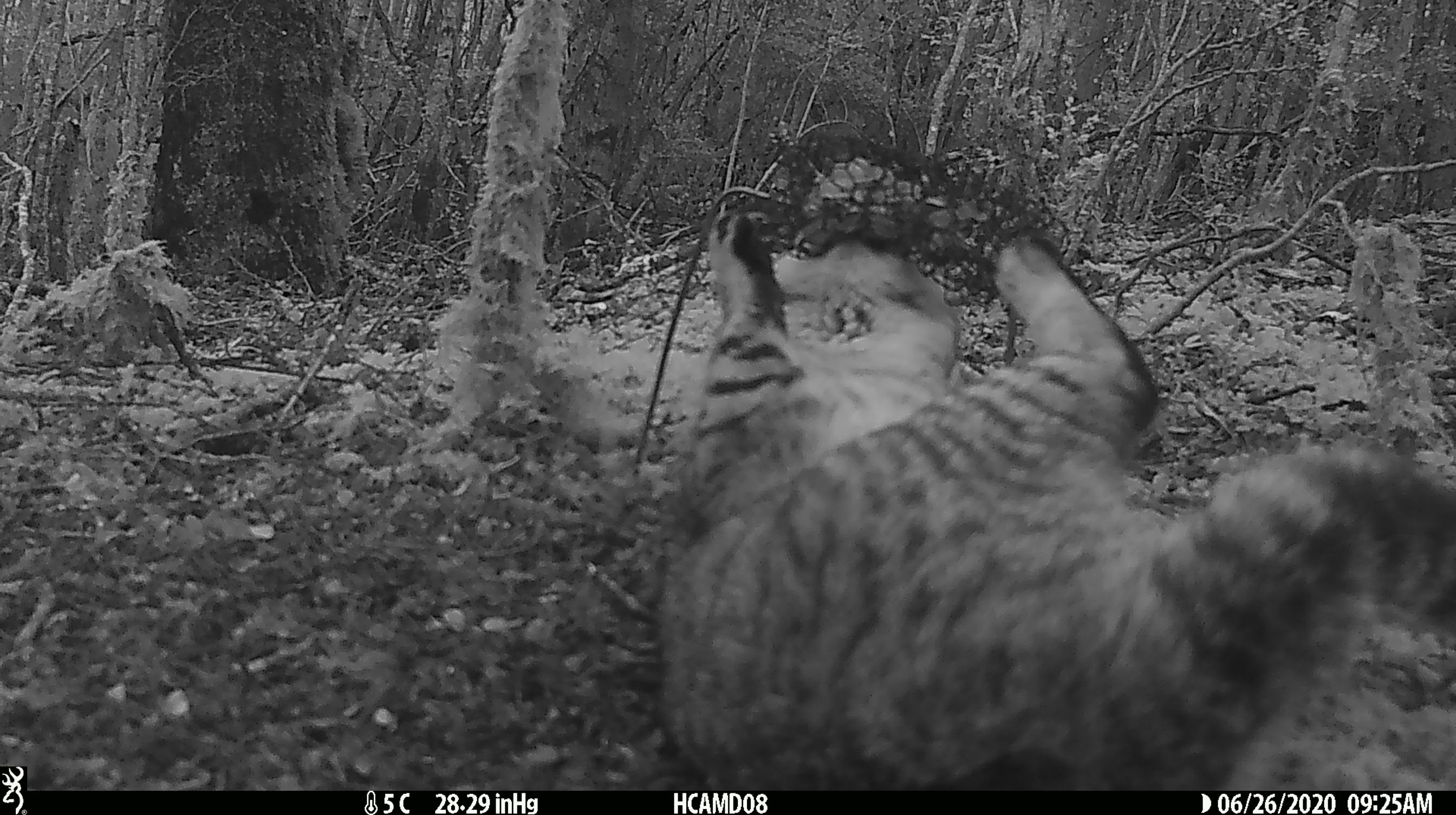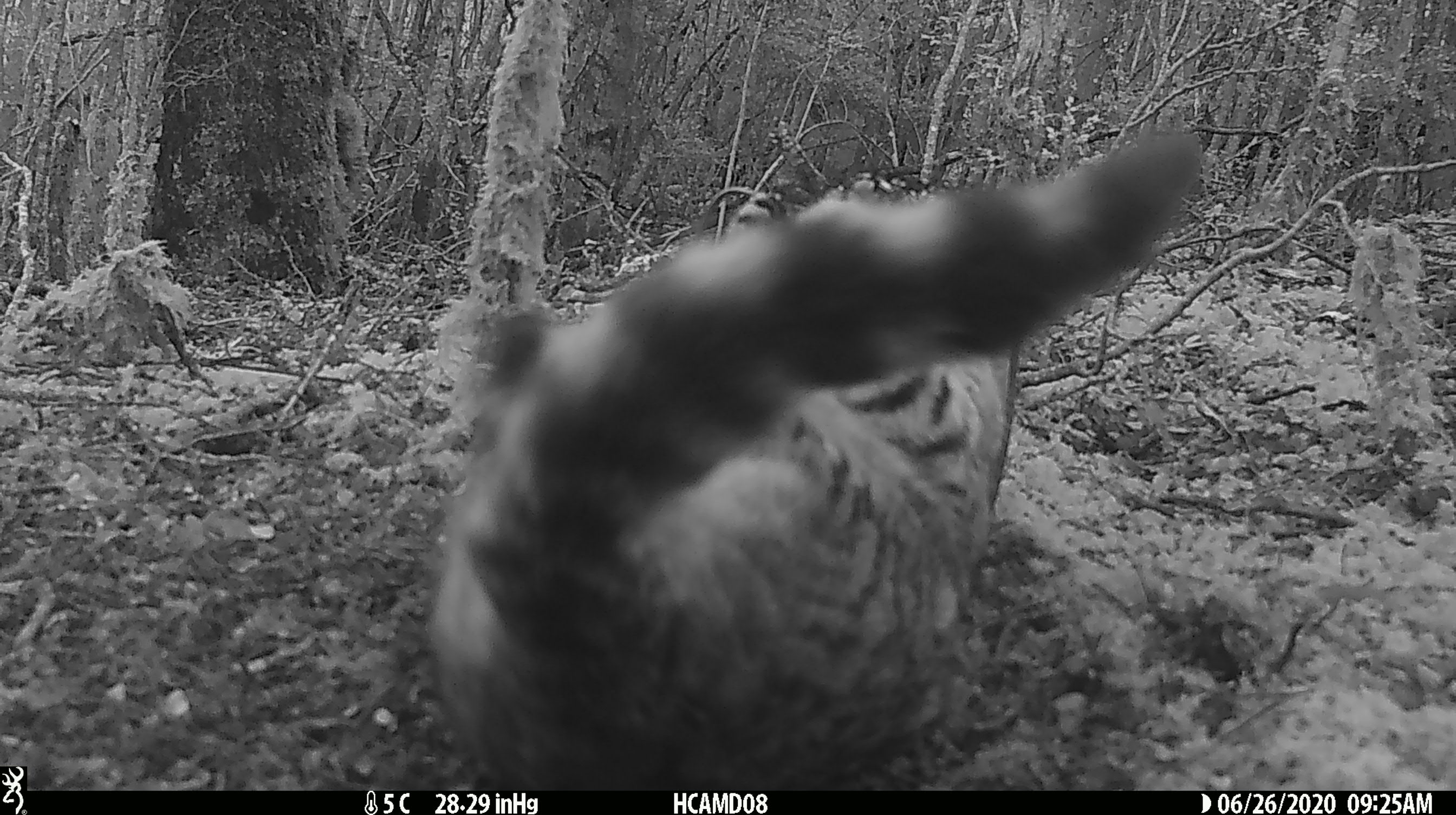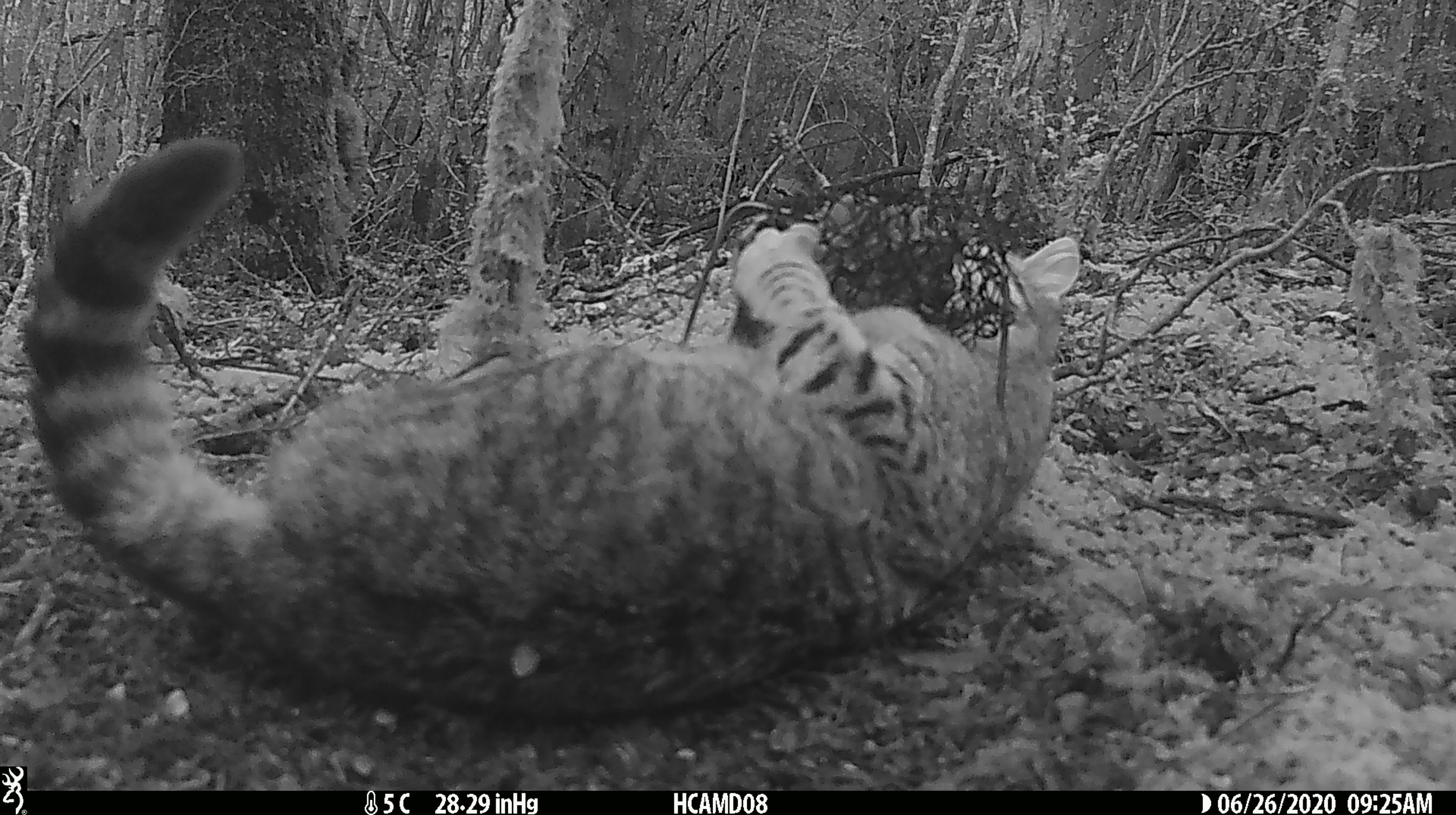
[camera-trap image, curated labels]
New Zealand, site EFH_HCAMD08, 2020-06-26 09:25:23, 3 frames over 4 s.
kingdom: Animalia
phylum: Chordata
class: Mammalia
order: Carnivora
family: Felidae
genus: Felis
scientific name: Felis catus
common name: domestic cat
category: cat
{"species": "cat (domestic cat) (Felis catus)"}